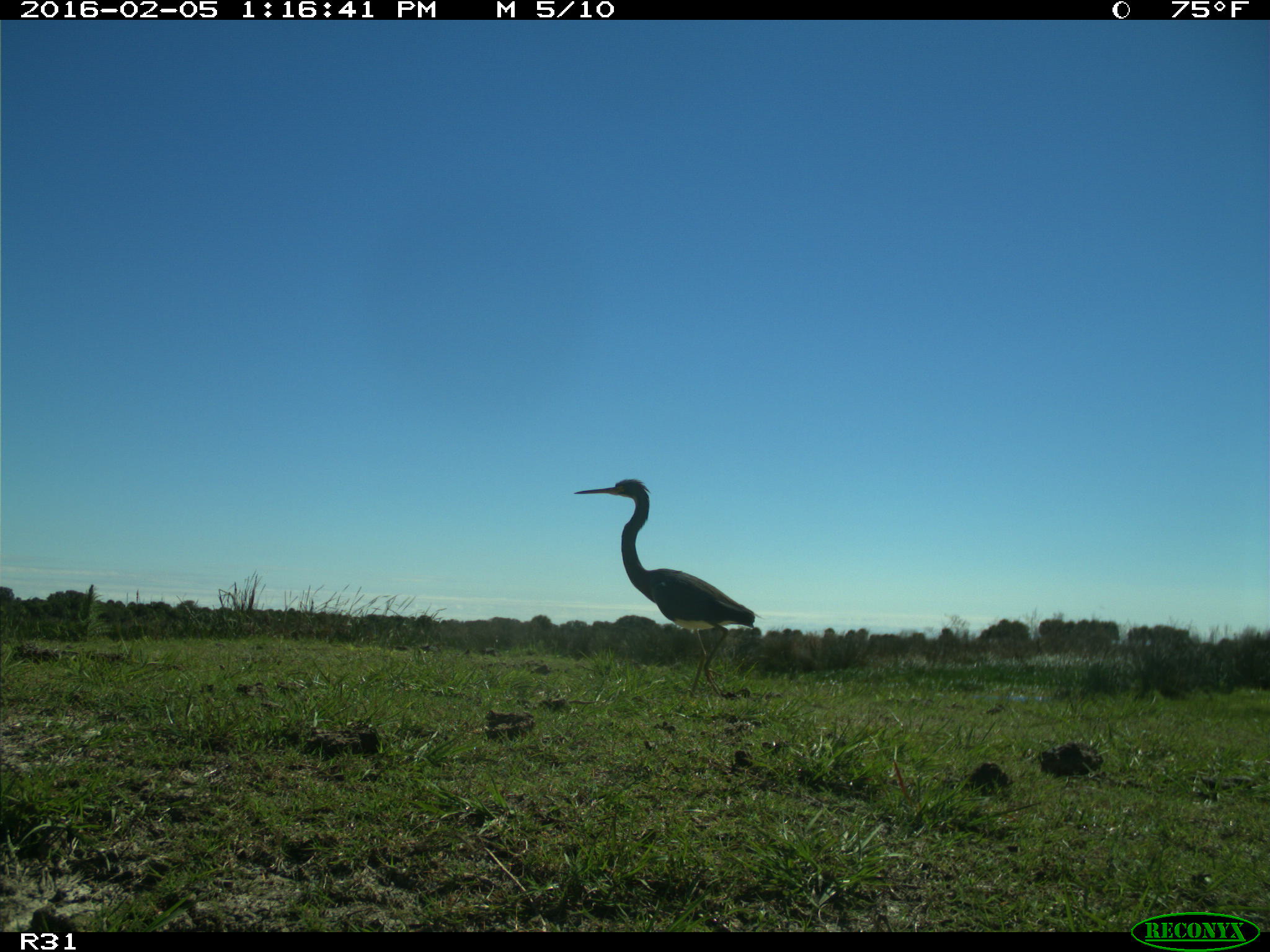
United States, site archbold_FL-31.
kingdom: Animalia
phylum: Chordata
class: Aves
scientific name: Aves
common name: birds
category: unidentified bird